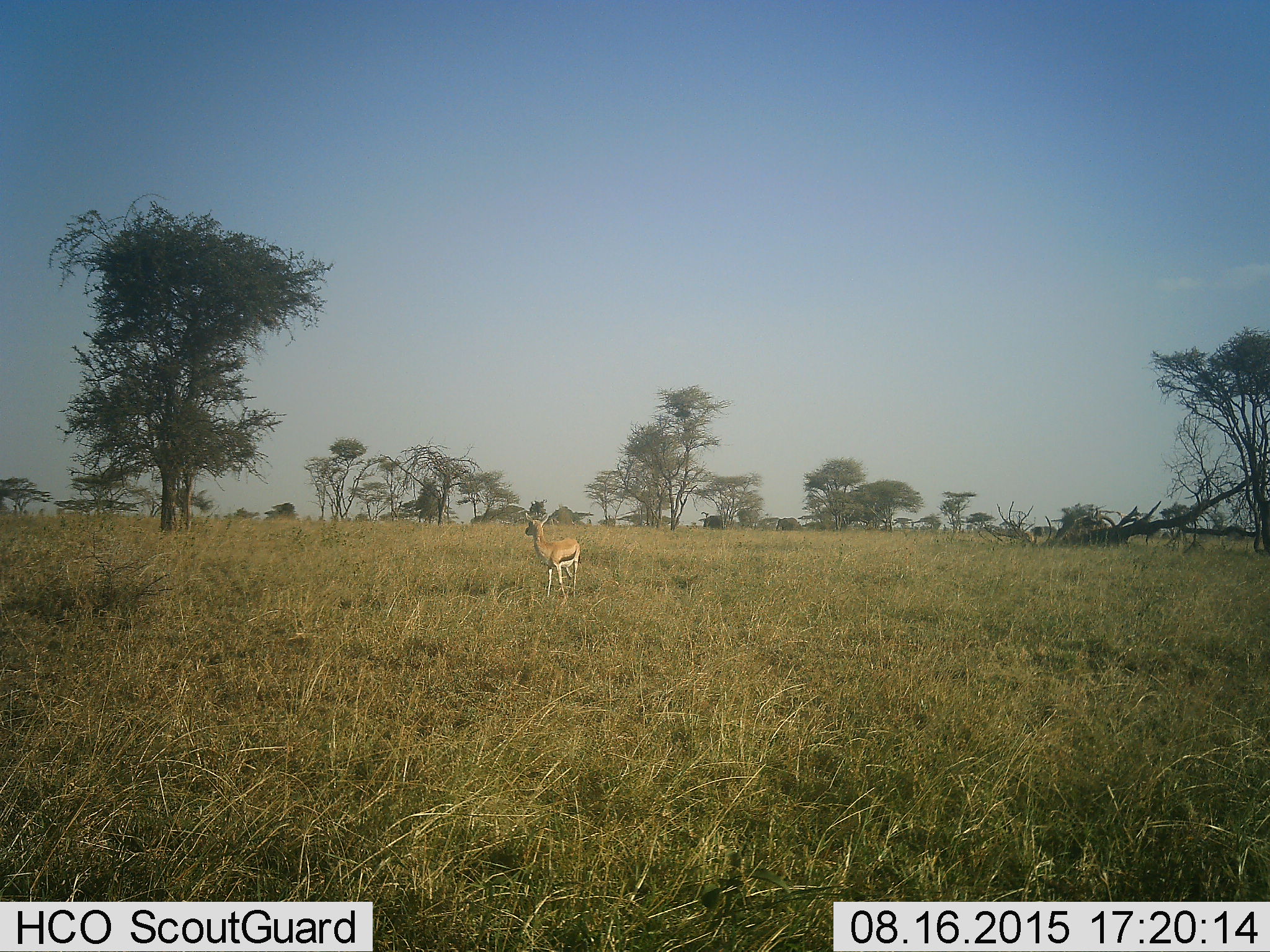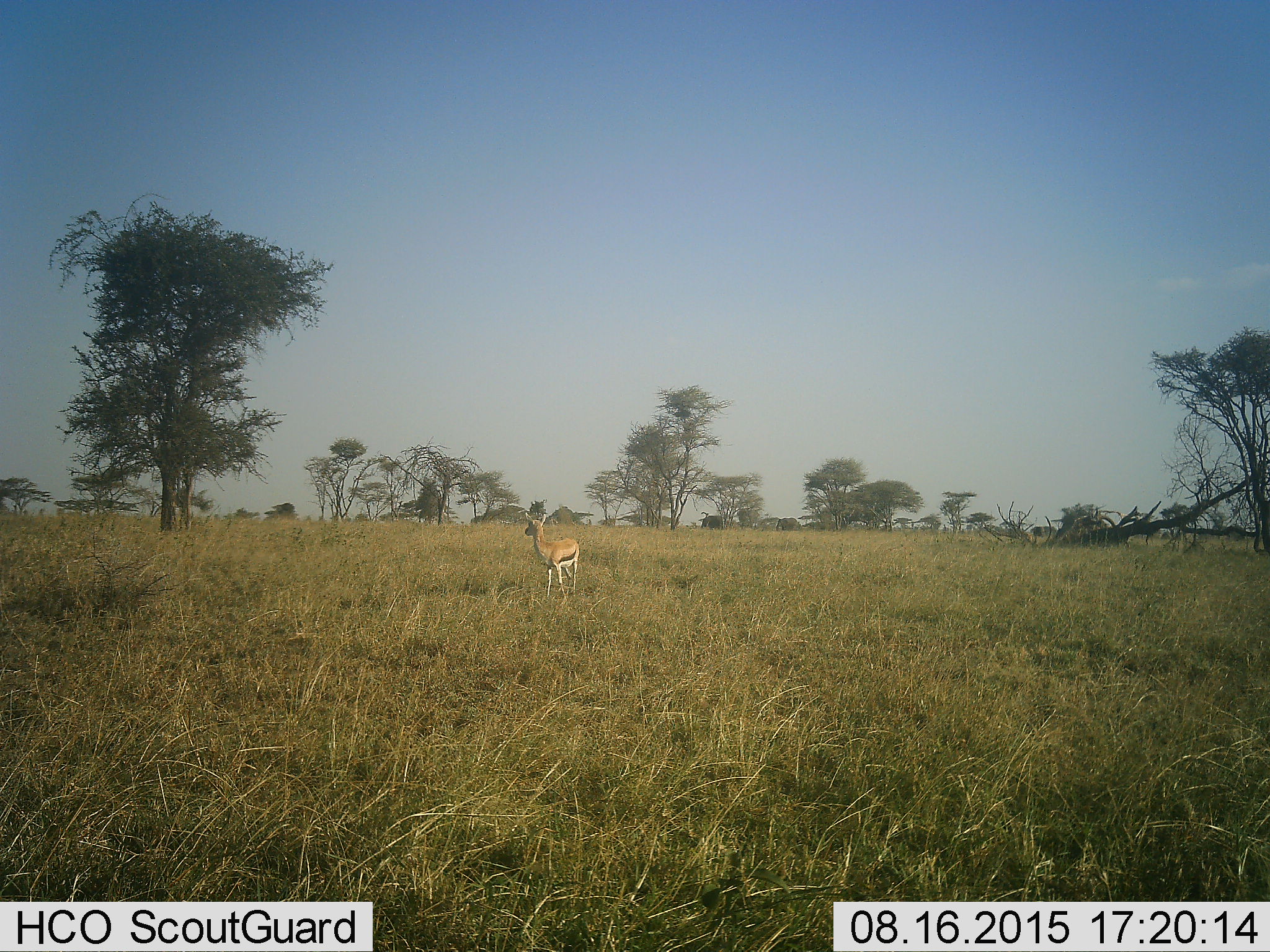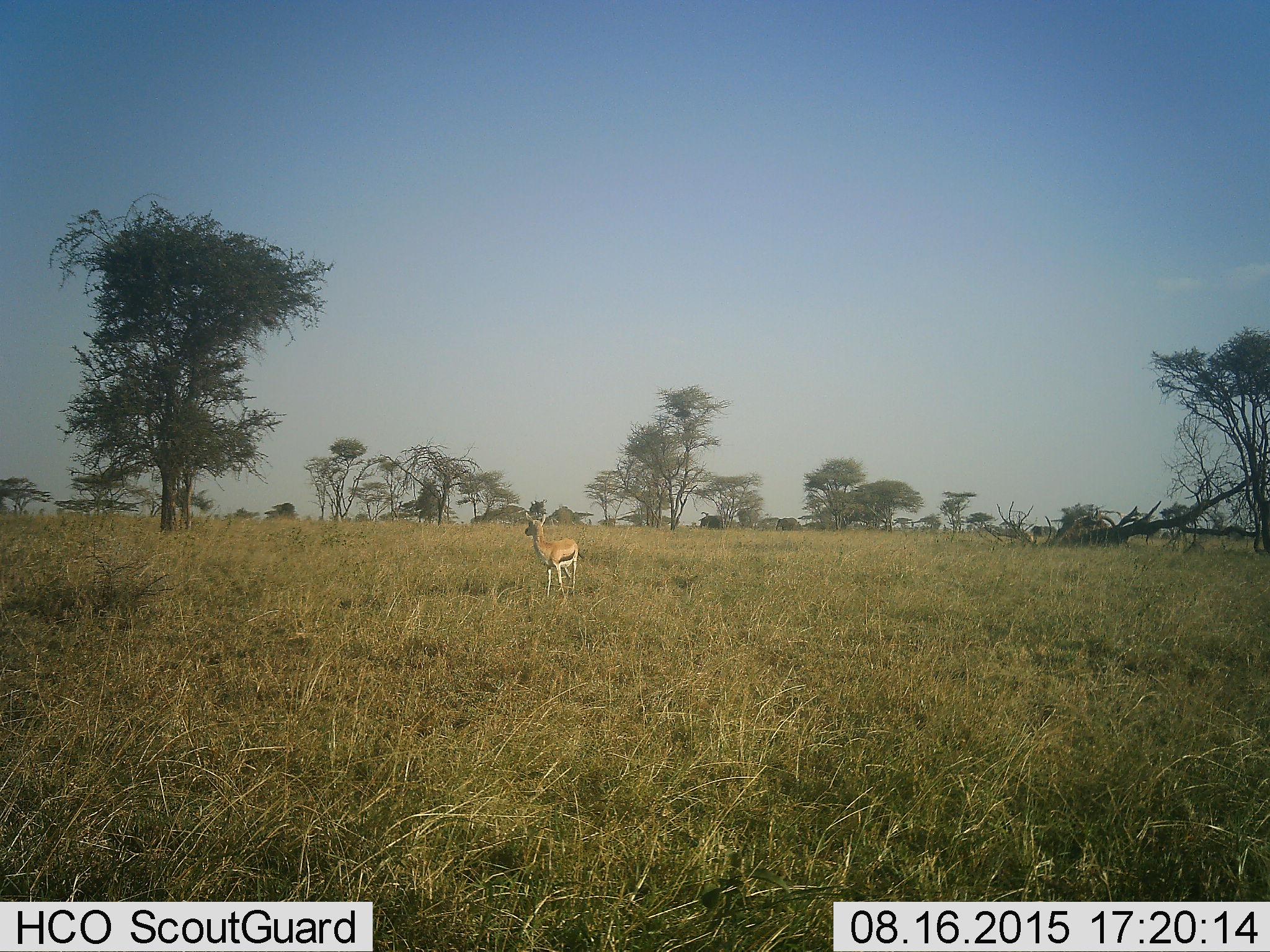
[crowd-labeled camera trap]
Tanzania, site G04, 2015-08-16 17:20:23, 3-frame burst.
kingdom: Animalia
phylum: Chordata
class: Mammalia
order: Artiodactyla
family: Bovidae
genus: Eudorcas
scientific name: Eudorcas thomsonii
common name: thomson's gazelle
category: gazellethomsons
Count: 1.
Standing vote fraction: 100%.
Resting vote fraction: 0%.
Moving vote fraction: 0%.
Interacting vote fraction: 0%.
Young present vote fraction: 11%.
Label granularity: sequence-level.